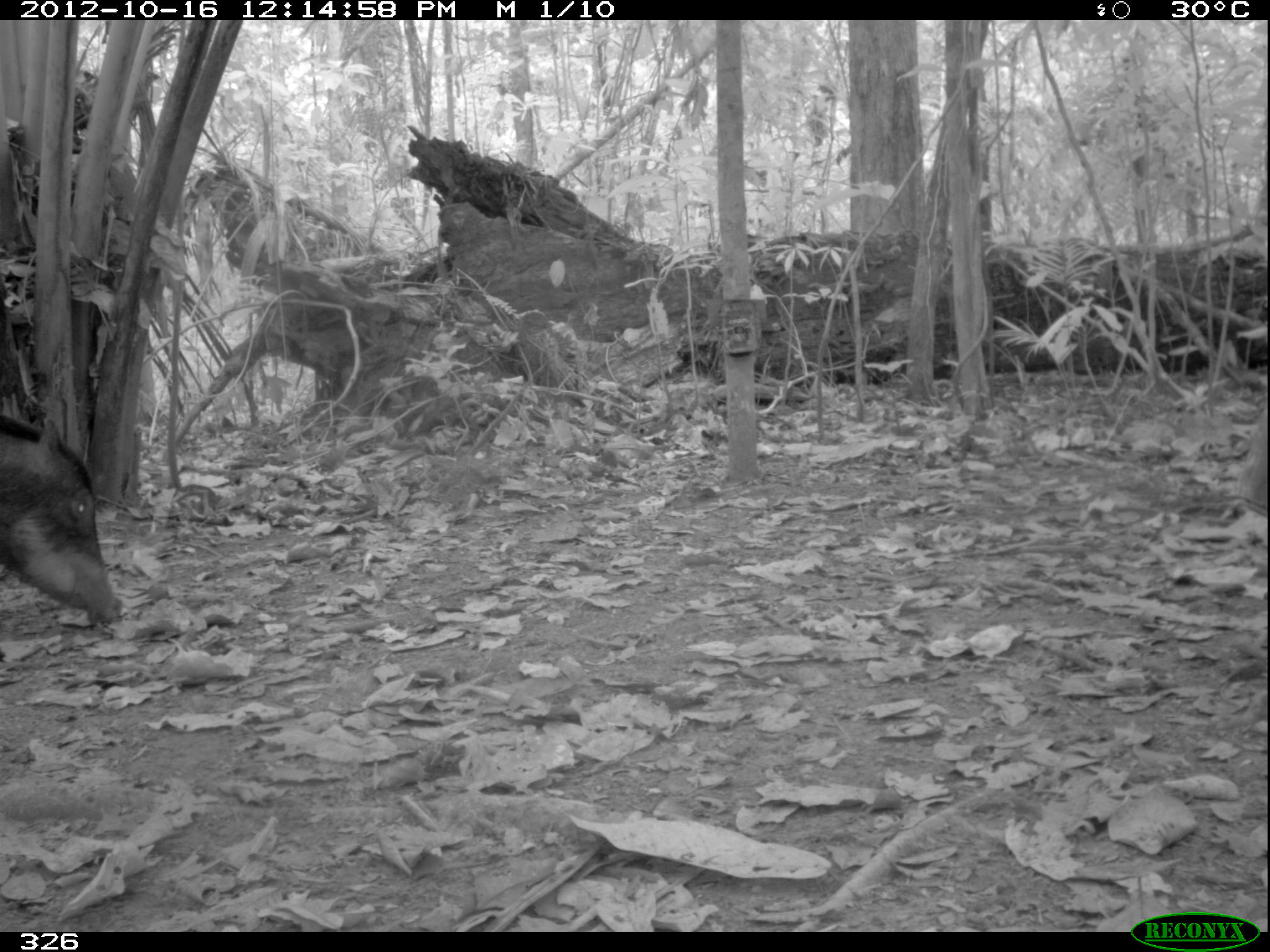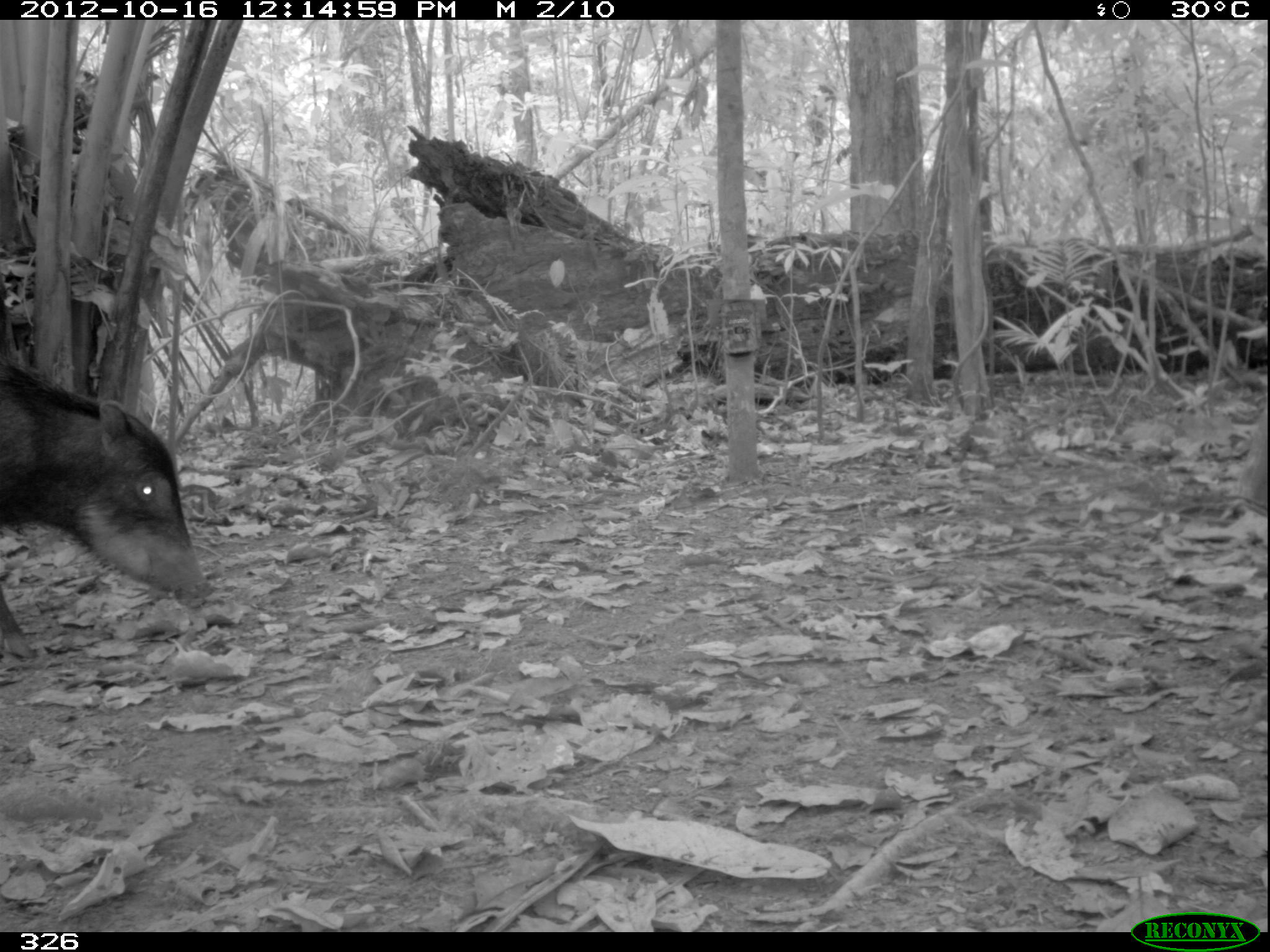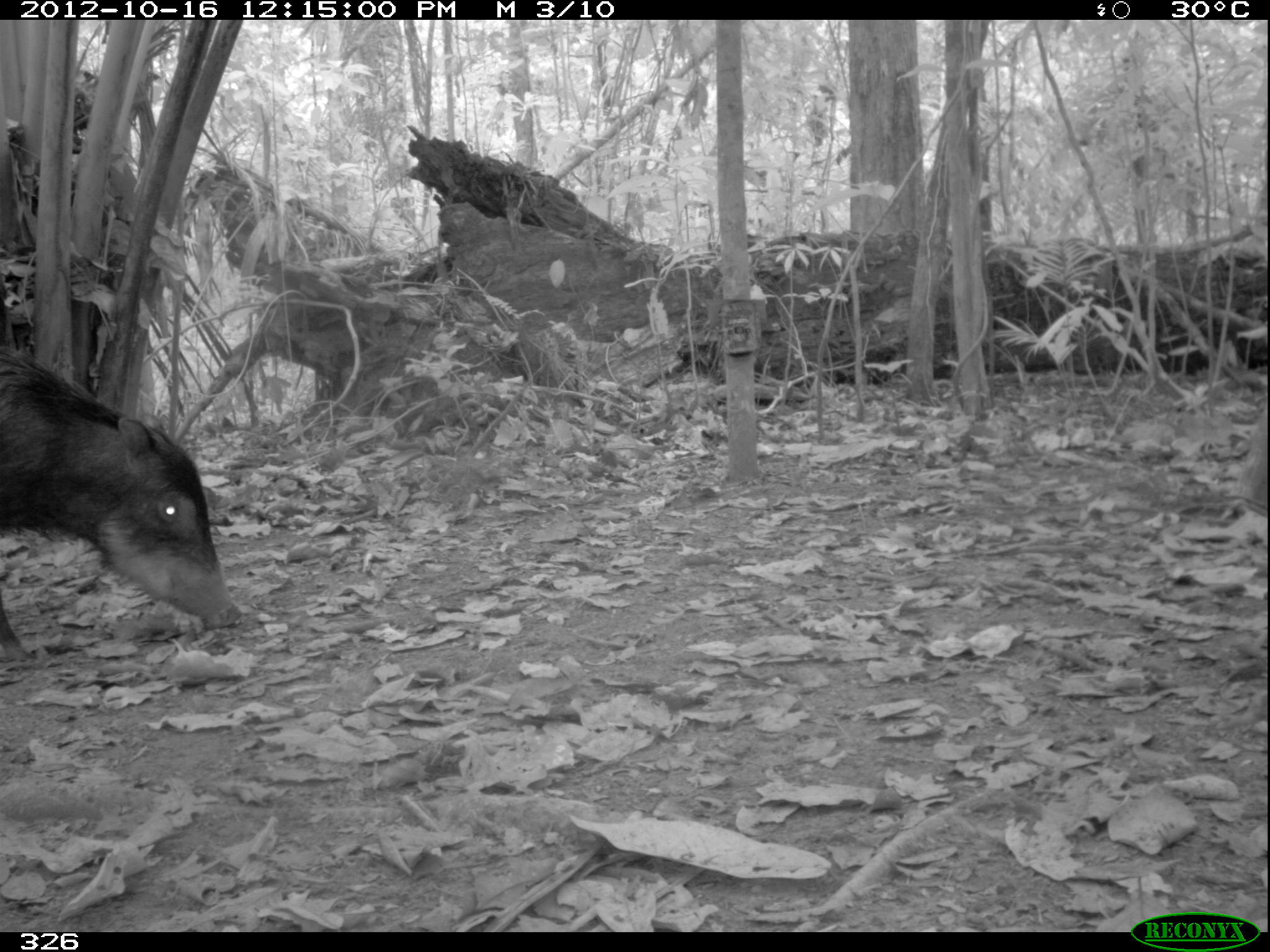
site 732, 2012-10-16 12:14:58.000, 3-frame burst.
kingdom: Animalia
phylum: Chordata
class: Mammalia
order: Artiodactyla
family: Tayassuidae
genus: Tayassu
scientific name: Tayassu pecari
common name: white-lipped peccary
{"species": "Tayassu pecari (white-lipped peccary)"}